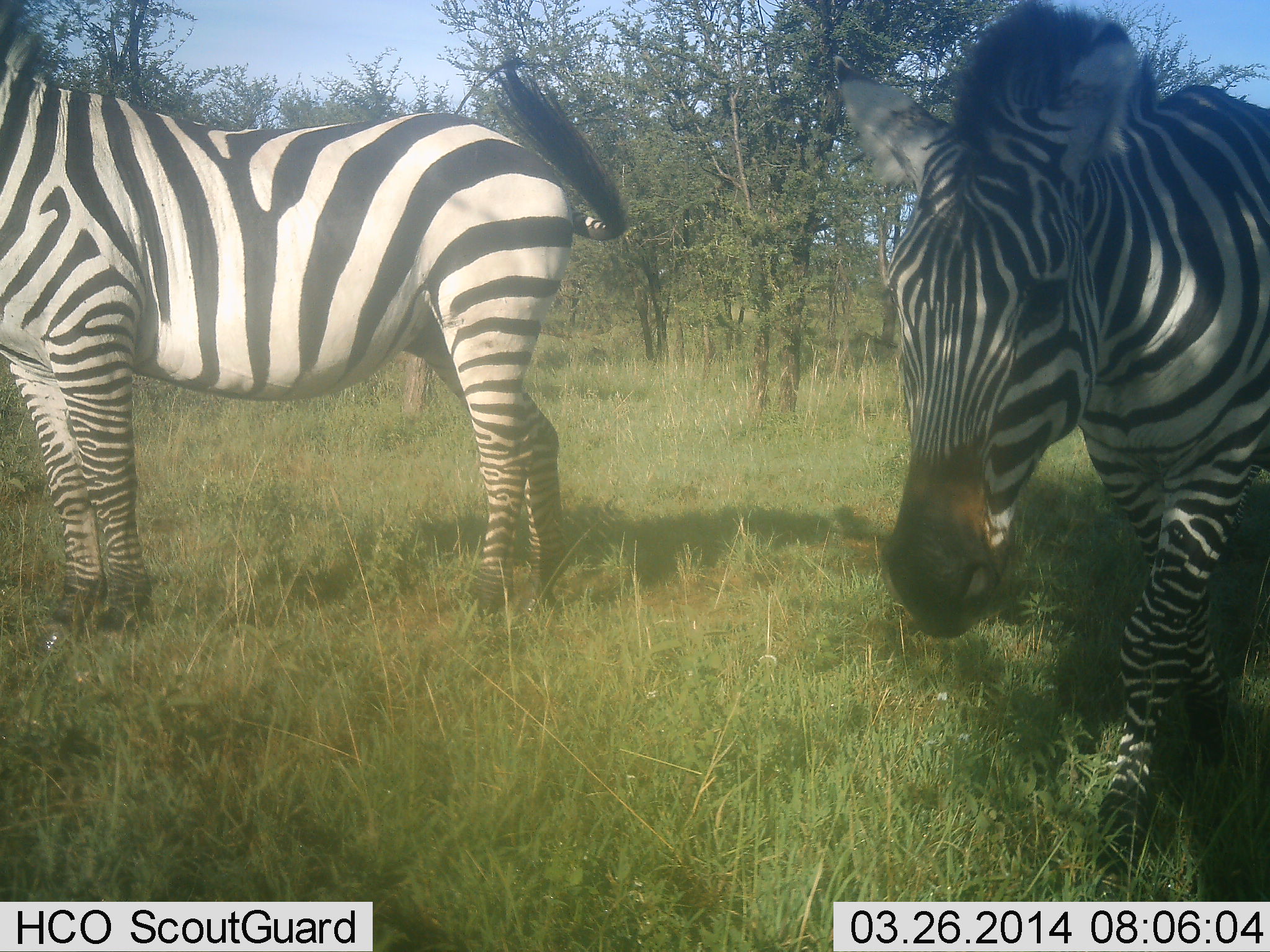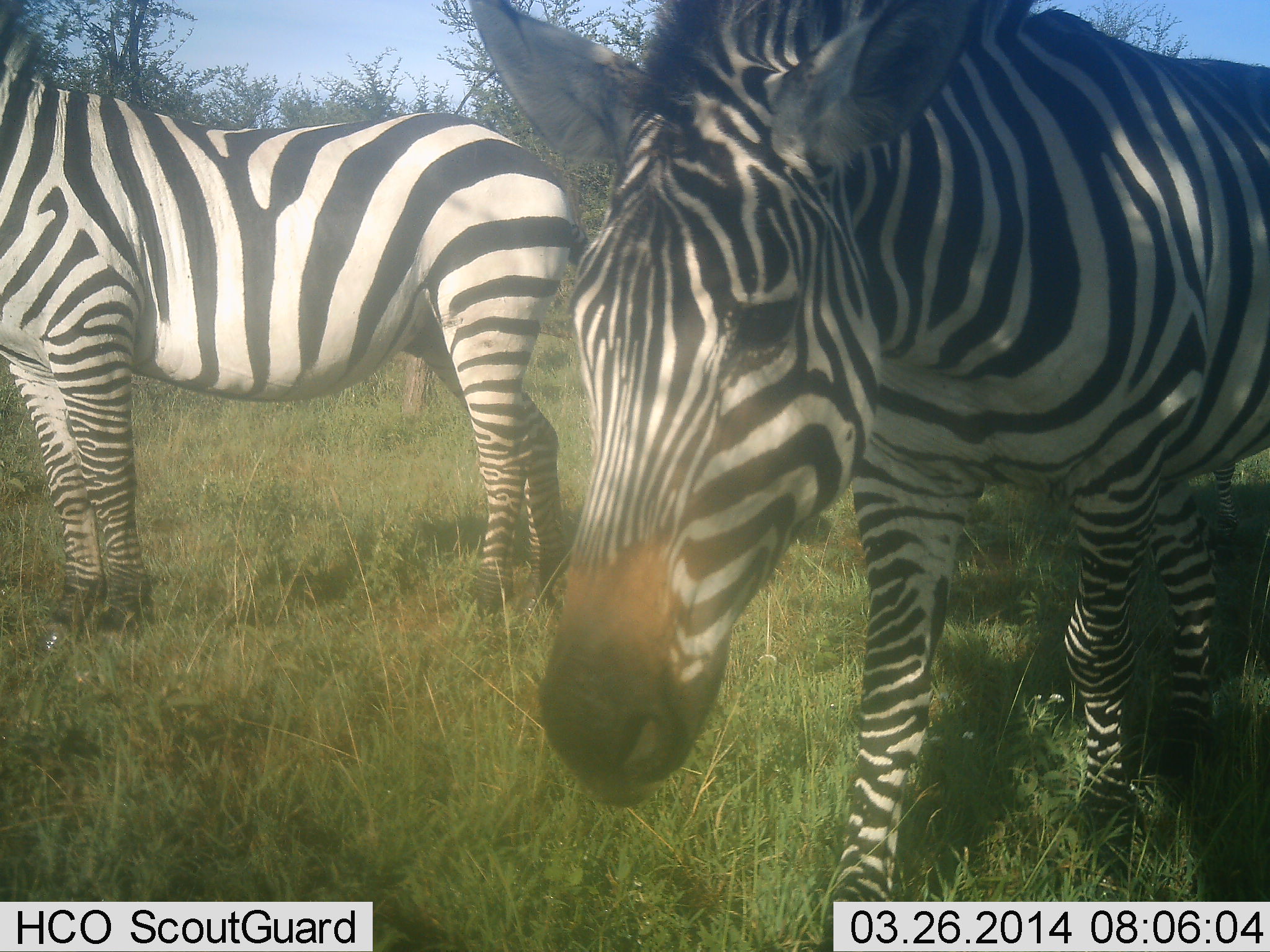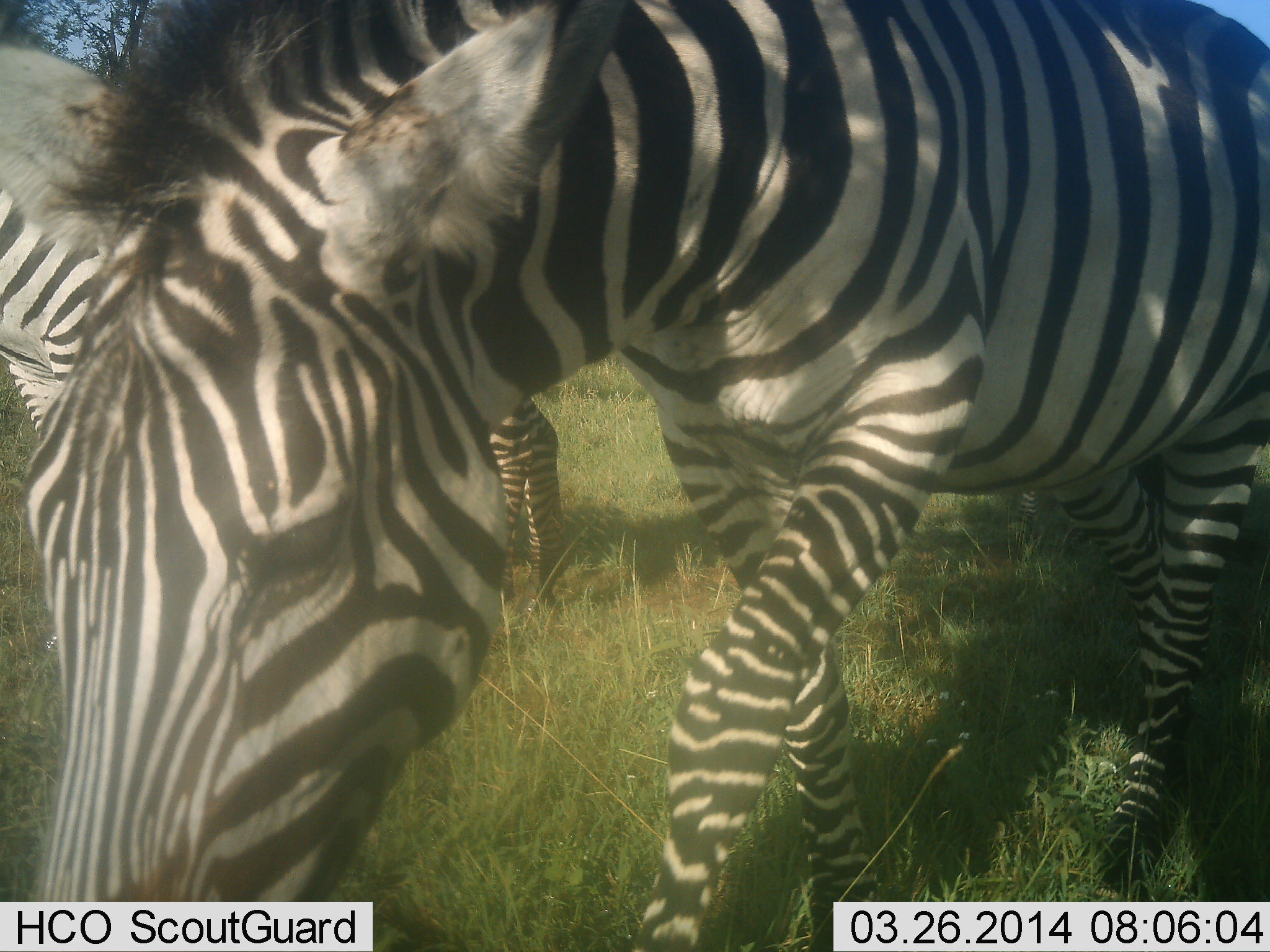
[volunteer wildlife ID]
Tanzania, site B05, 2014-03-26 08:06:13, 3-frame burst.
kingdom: Animalia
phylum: Chordata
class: Mammalia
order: Perissodactyla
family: Equidae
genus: Equus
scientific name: Equus quagga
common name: plains zebra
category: zebra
Zebra (plains zebra) (Equus quagga), count 2. Behavior (volunteer vote fractions): standing 100%, resting 0%, moving 80%, interacting 0%. Young present (vote fraction): 0%. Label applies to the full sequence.